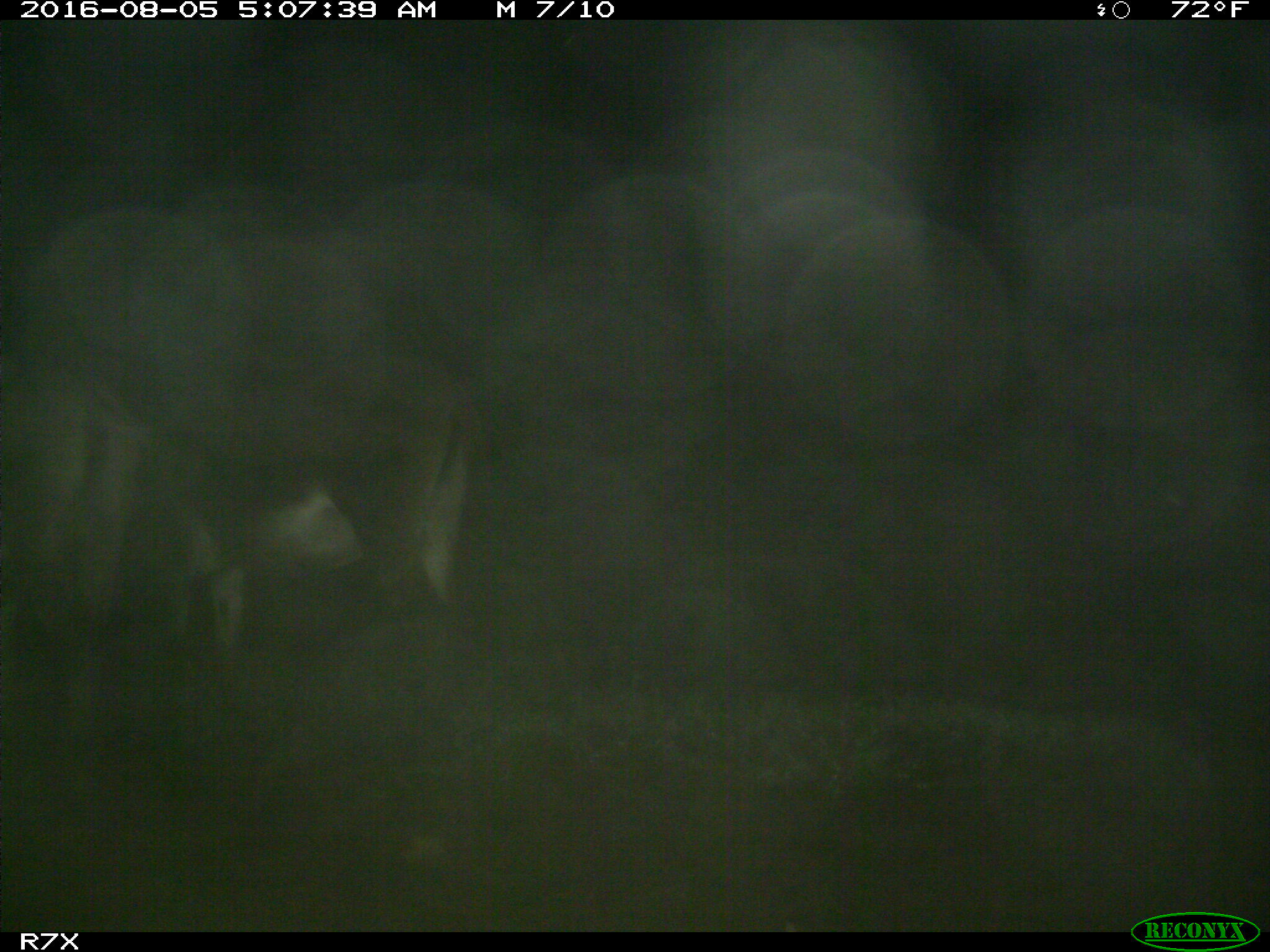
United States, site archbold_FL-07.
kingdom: Animalia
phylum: Chordata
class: Mammalia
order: Perissodactyla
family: Equidae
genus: Equus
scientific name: Equus africanus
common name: african wild ass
Equus africanus (african wild ass).